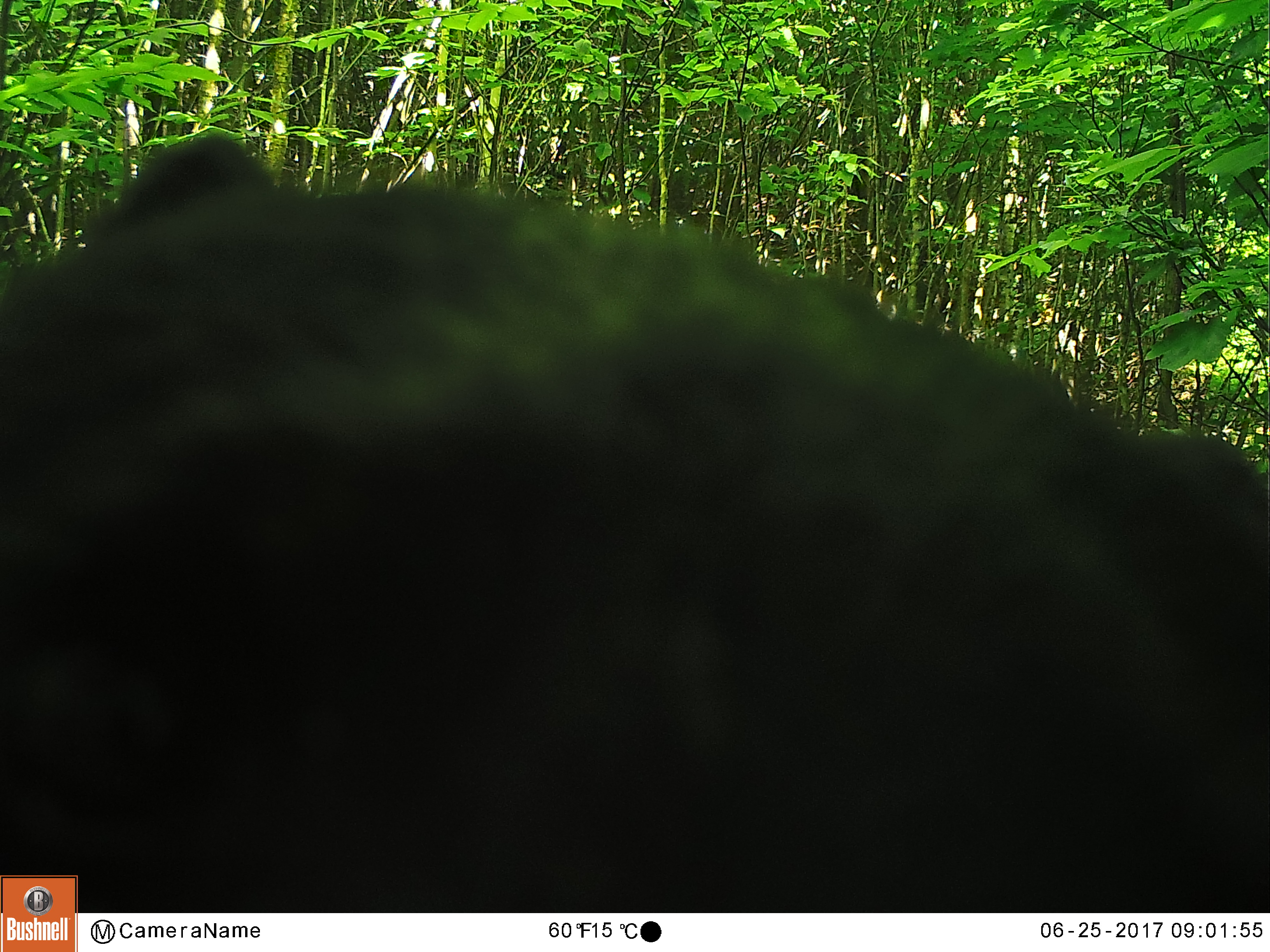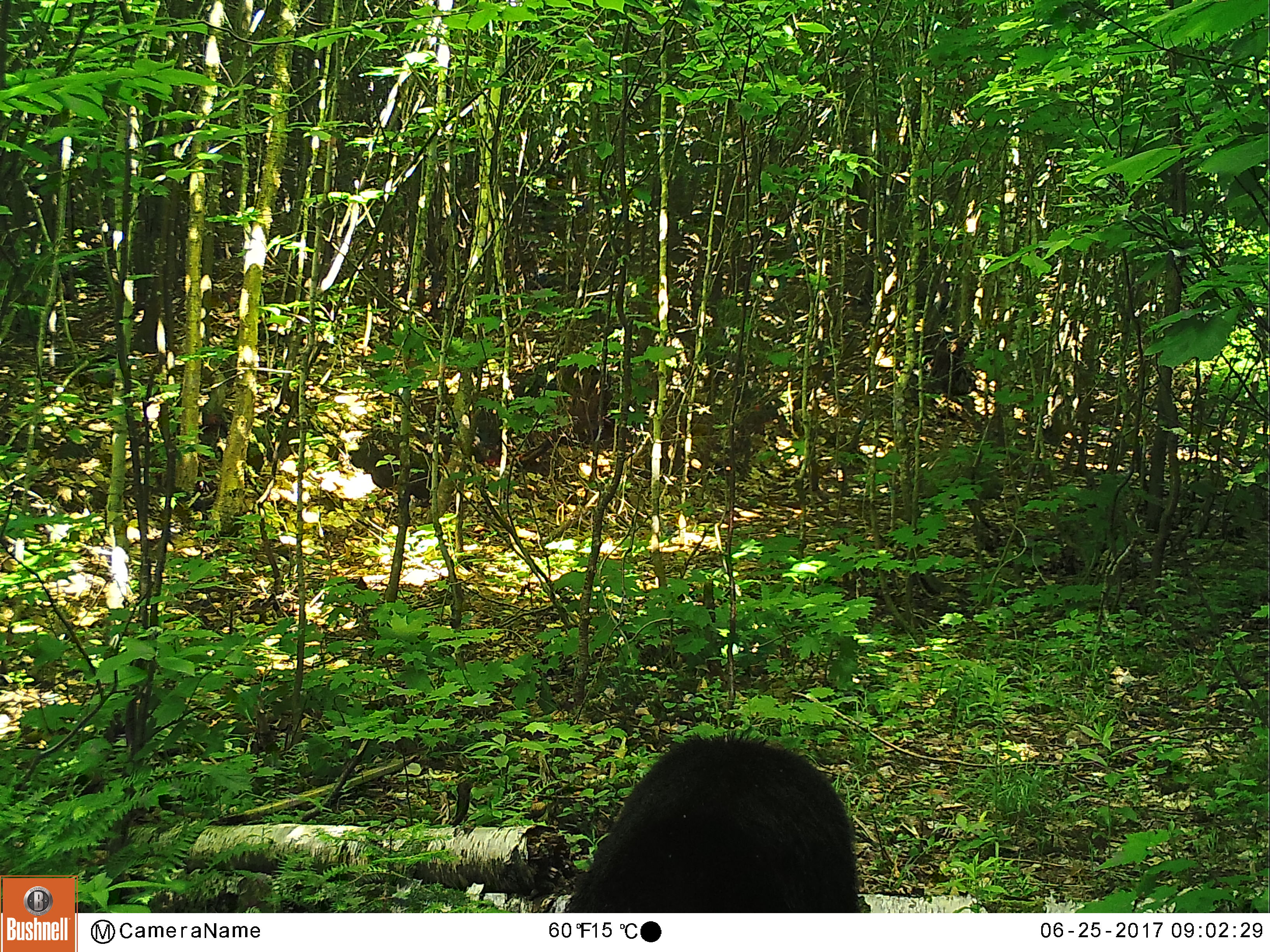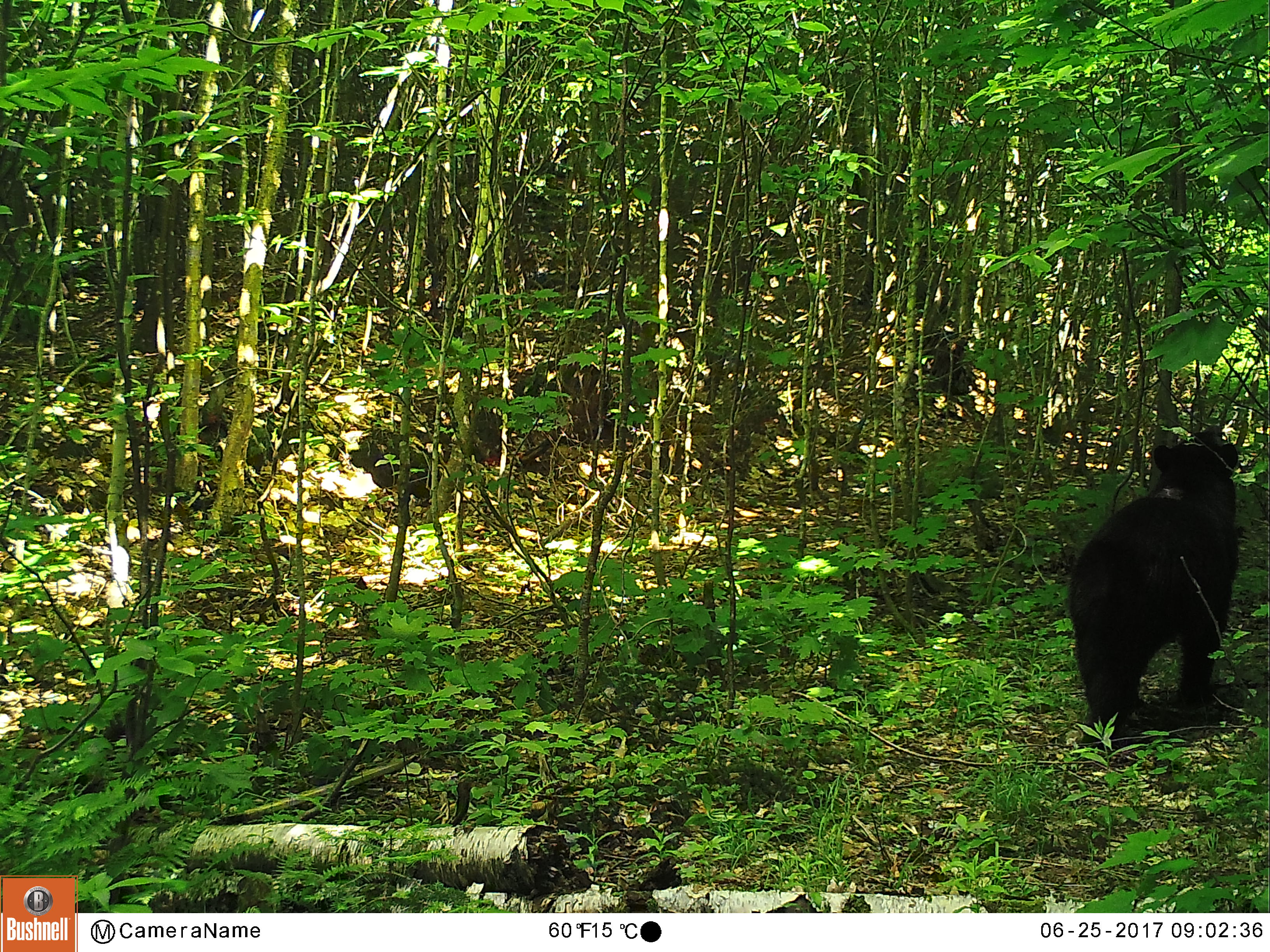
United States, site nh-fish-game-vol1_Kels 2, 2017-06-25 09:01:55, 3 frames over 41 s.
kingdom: Animalia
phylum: Chordata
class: Mammalia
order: Carnivora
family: Ursidae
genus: Ursus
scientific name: Ursus americanus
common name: black bear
Black bear (Ursus americanus).